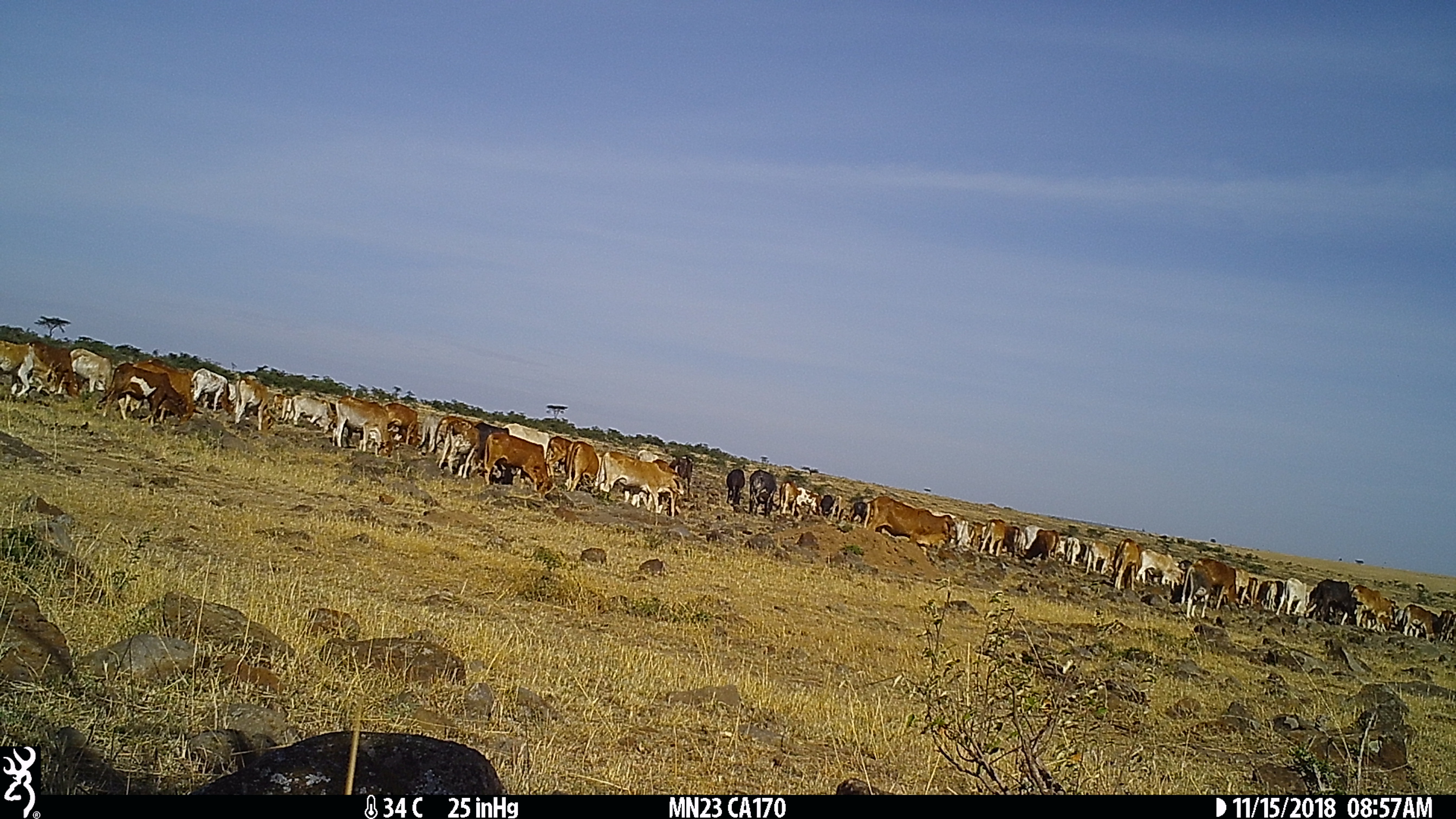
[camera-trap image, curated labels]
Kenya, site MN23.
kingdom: Animalia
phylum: Chordata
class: Mammalia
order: Artiodactyla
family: Bovidae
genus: Bos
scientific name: Bos taurus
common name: cattle